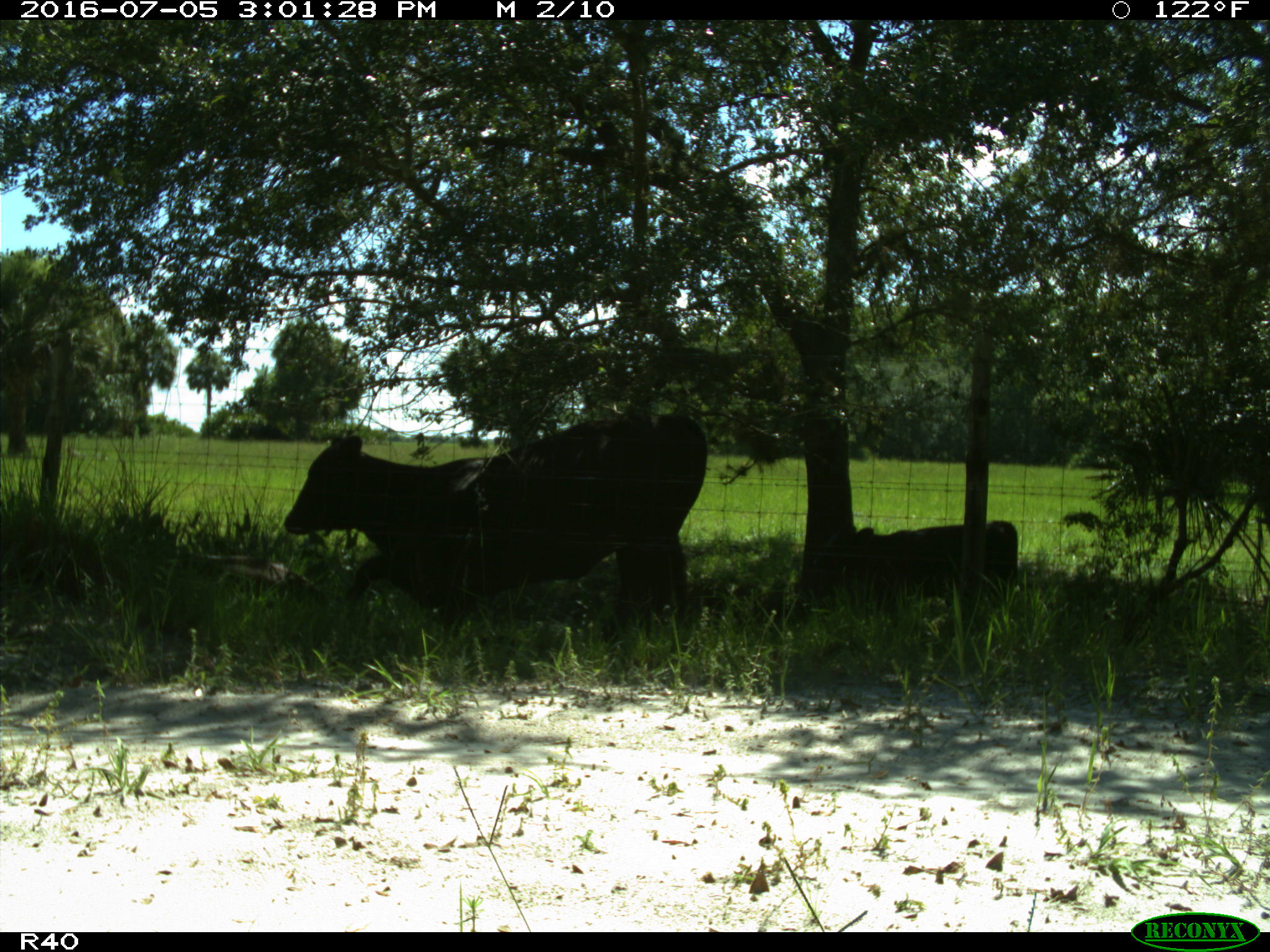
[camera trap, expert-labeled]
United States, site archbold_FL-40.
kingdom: Animalia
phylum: Chordata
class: Mammalia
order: Artiodactyla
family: Bovidae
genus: Bos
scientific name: Bos taurus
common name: domestic cow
Bos taurus (domestic cow).